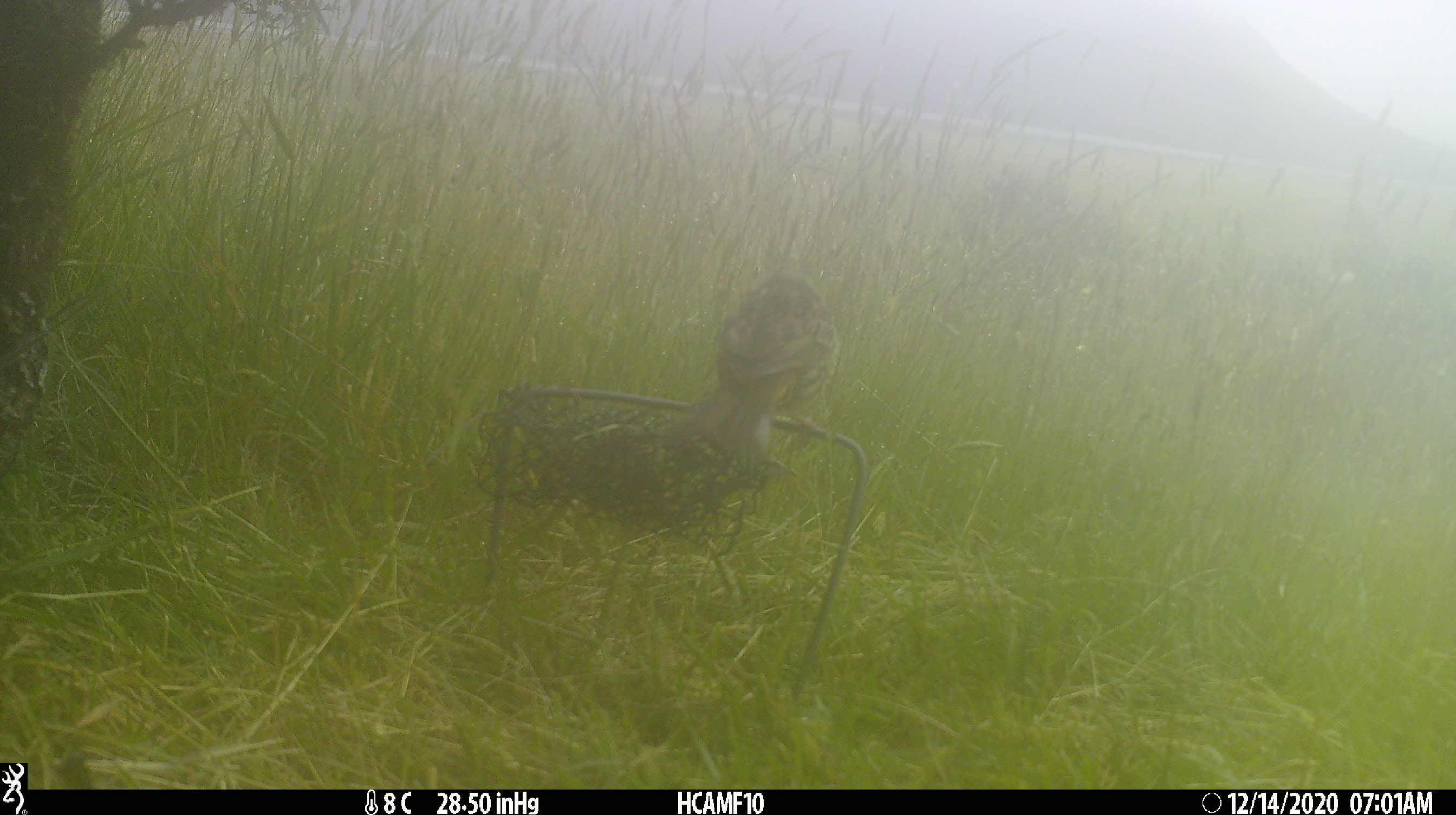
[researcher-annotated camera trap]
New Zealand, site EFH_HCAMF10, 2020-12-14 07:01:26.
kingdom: Animalia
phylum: Chordata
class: Aves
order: Passeriformes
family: Emberizidae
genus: Emberiza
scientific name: Emberiza citrinella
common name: yellowhammer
Yellowhammer (Emberiza citrinella).